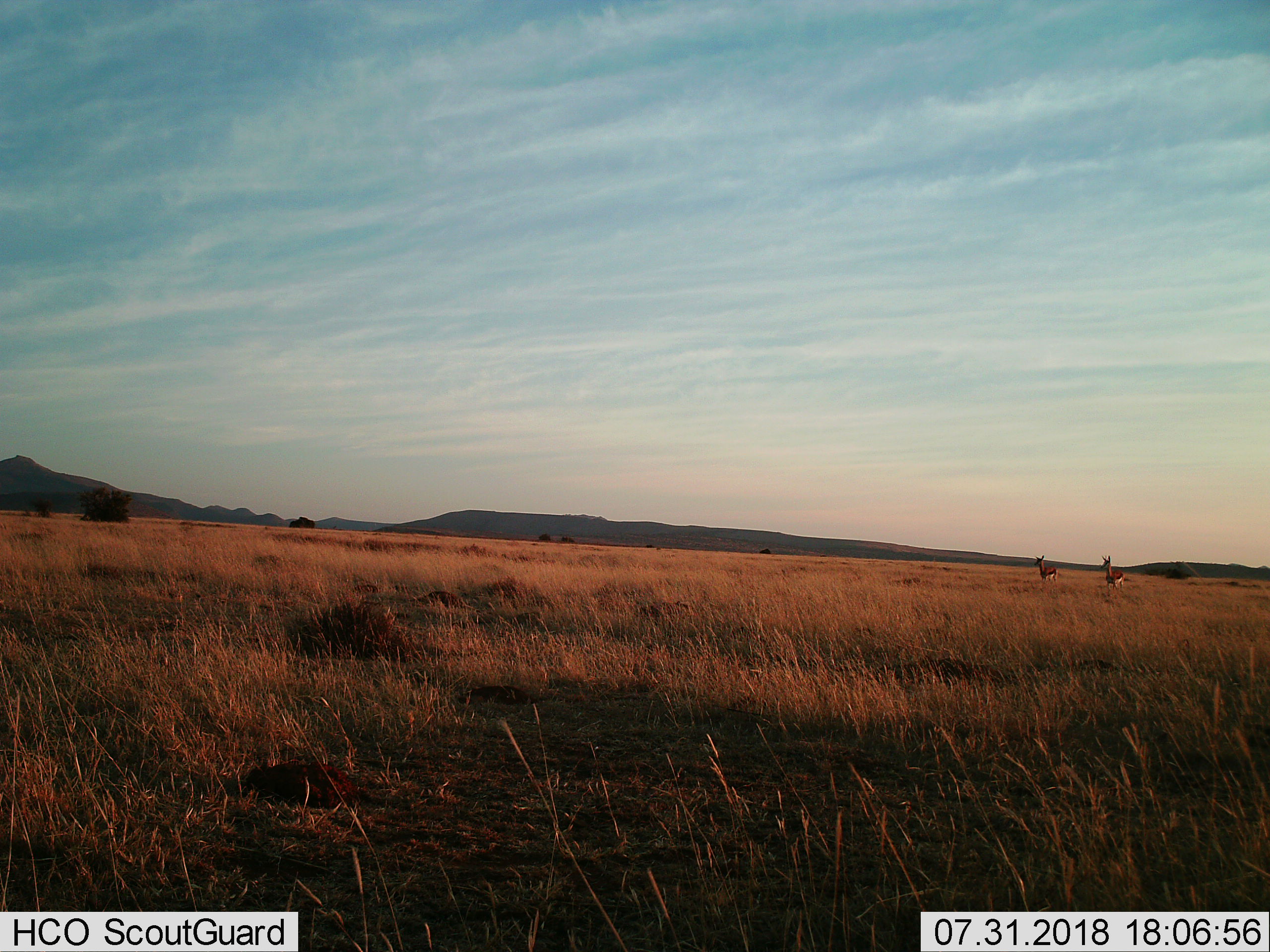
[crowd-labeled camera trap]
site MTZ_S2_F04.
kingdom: Animalia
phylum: Chordata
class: Mammalia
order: Artiodactyla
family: Bovidae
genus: Antidorcas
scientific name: Antidorcas marsupialis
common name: springbok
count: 2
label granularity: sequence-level